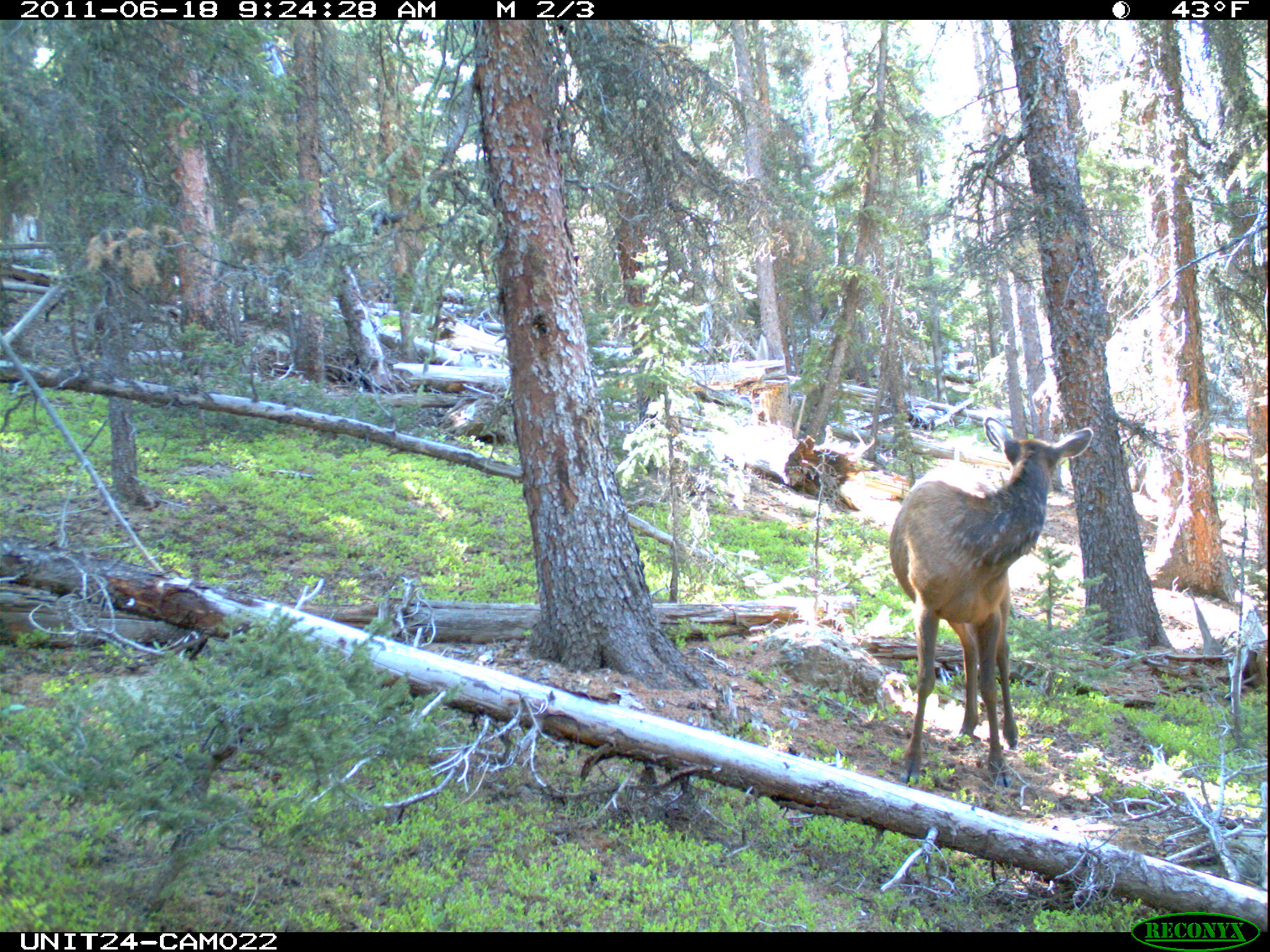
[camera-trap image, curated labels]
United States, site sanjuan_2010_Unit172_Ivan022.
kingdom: Animalia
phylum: Chordata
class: Mammalia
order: Artiodactyla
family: Cervidae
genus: Cervus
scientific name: Cervus elaphus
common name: red deer